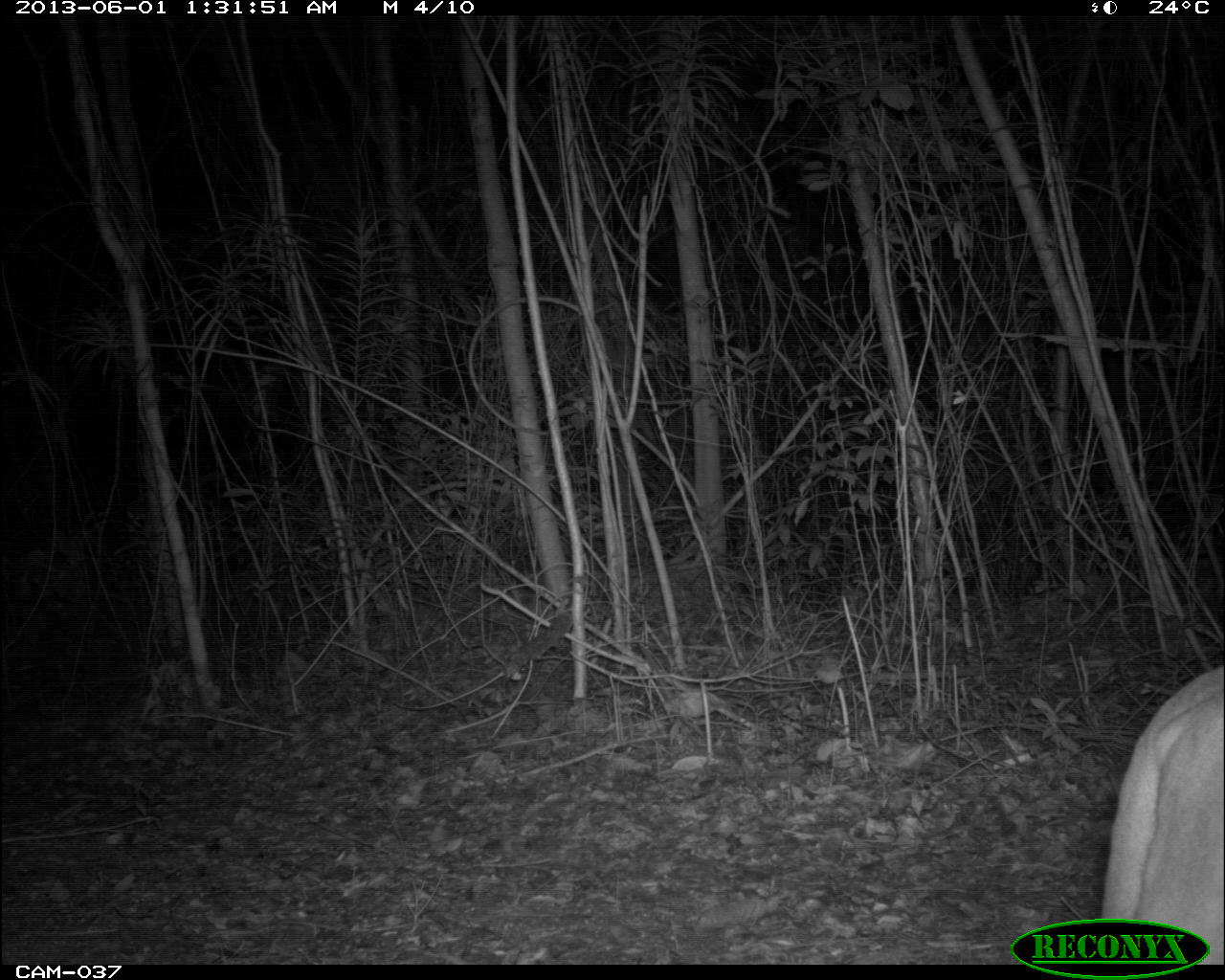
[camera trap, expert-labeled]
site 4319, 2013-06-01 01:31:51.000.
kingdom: Animalia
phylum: Chordata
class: Mammalia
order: Carnivora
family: Felidae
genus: Puma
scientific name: Puma concolor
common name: mountain lion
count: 1